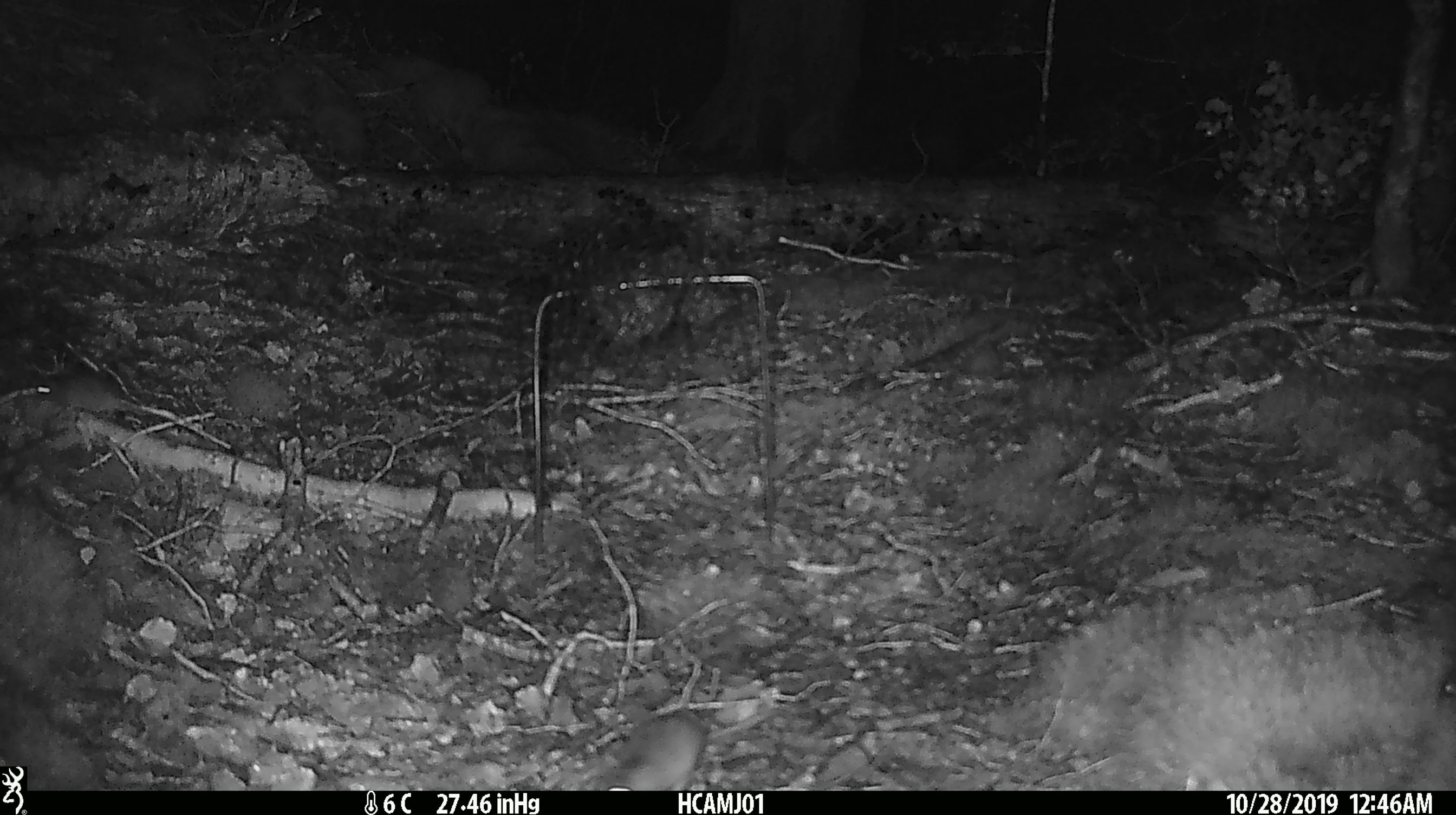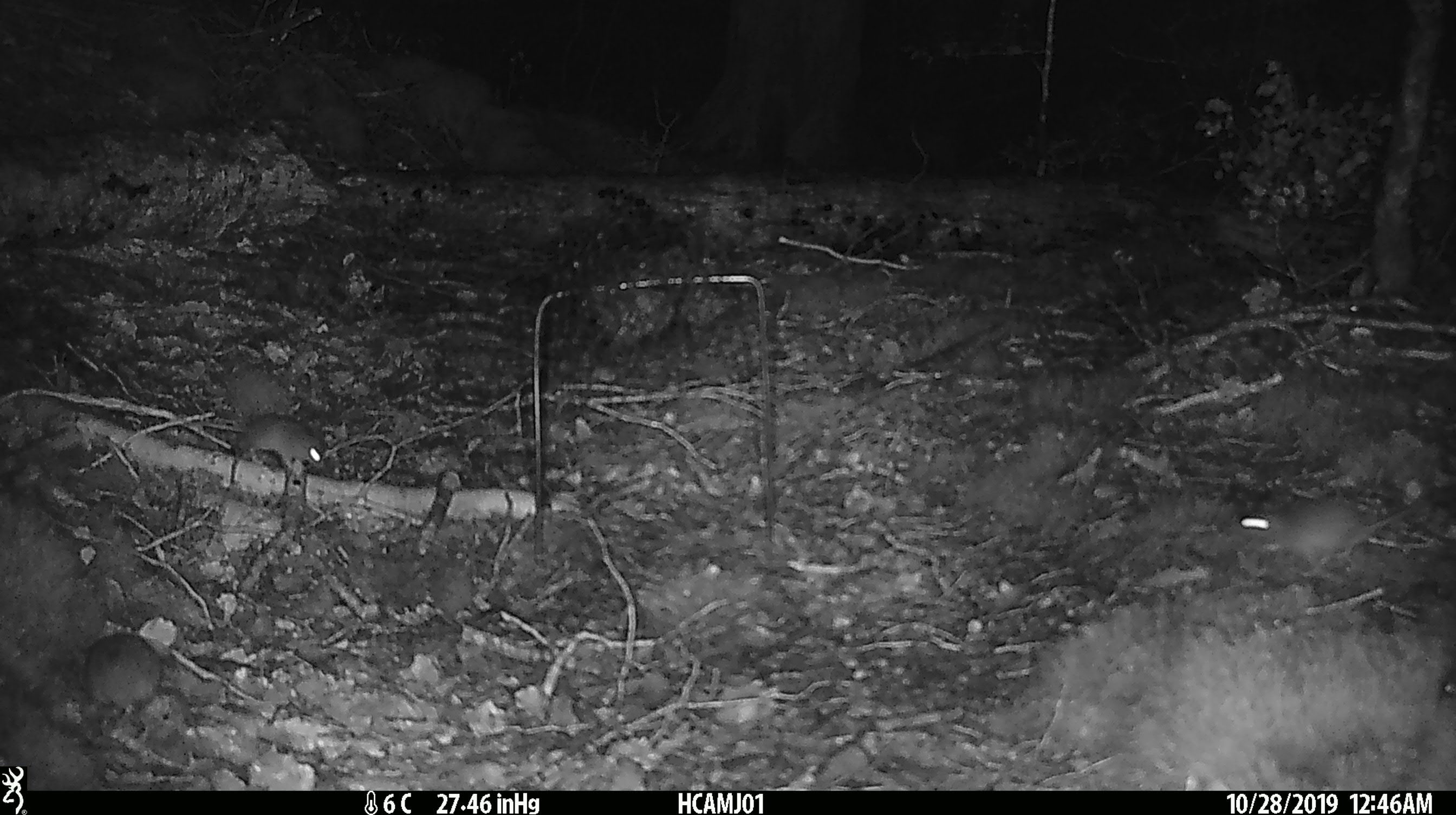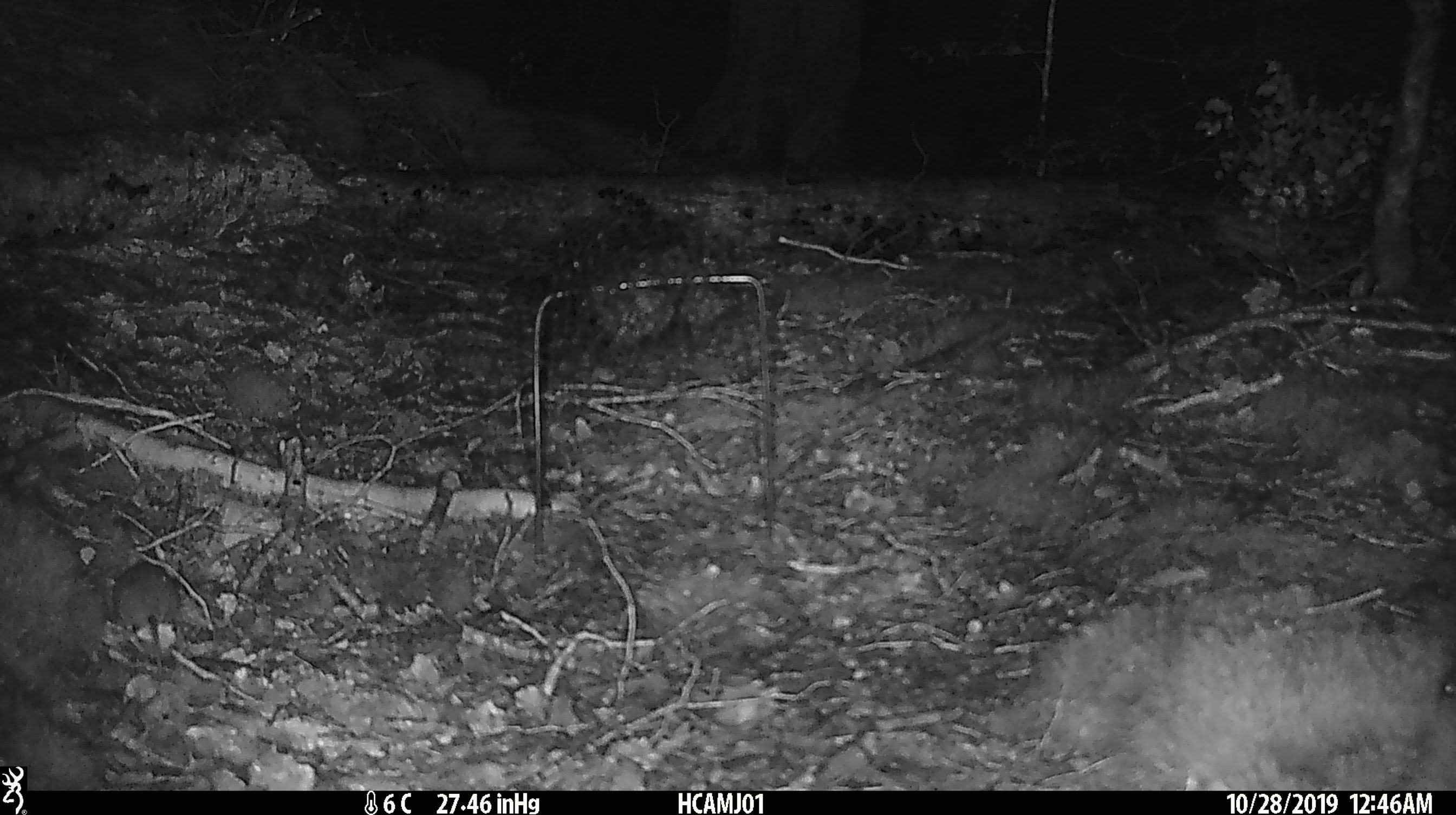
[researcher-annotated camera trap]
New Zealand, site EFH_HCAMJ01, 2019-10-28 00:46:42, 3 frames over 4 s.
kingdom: Animalia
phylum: Chordata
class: Mammalia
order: Rodentia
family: Muridae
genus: Mus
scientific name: Mus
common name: mouse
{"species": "mouse (Mus)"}